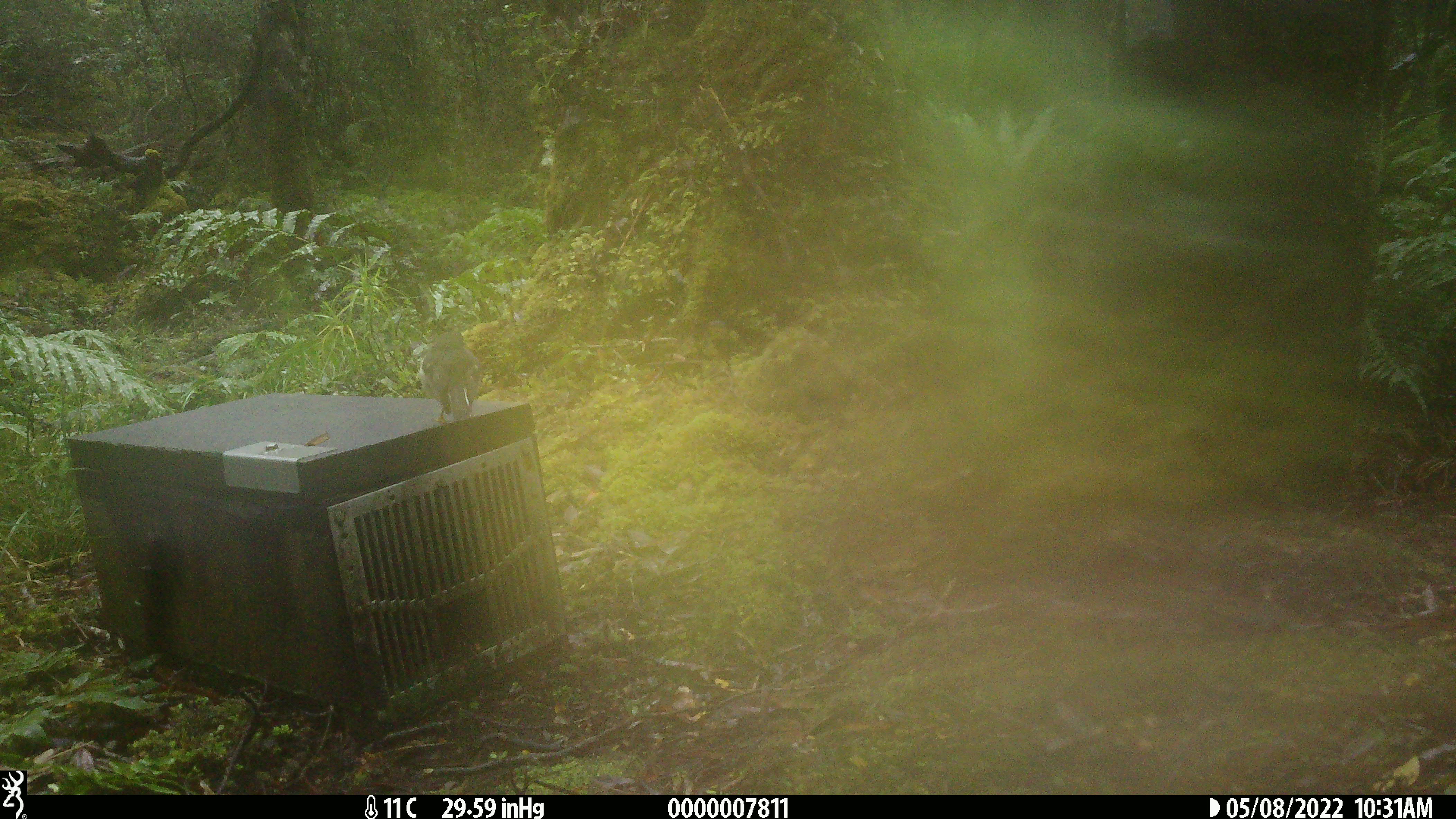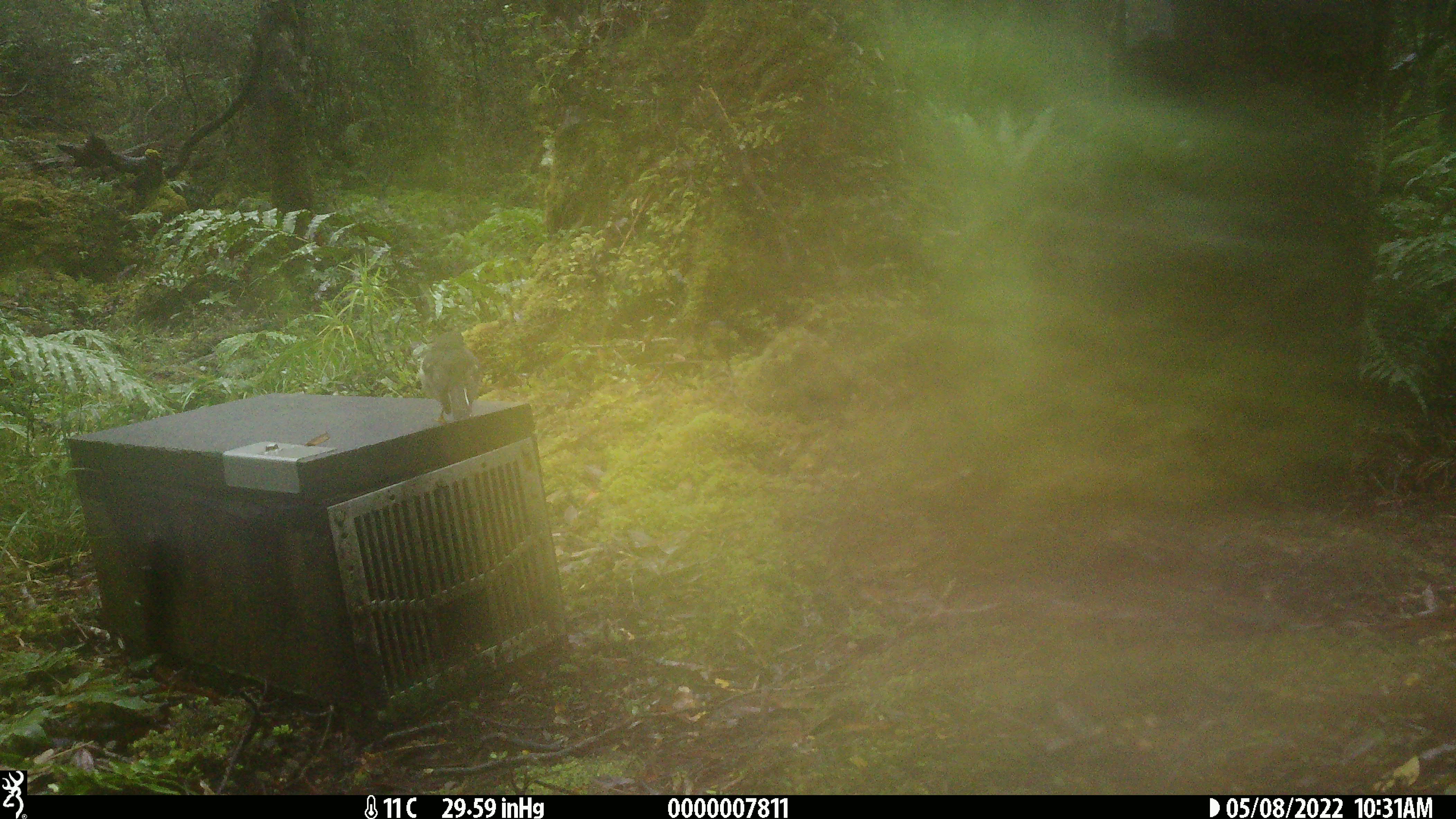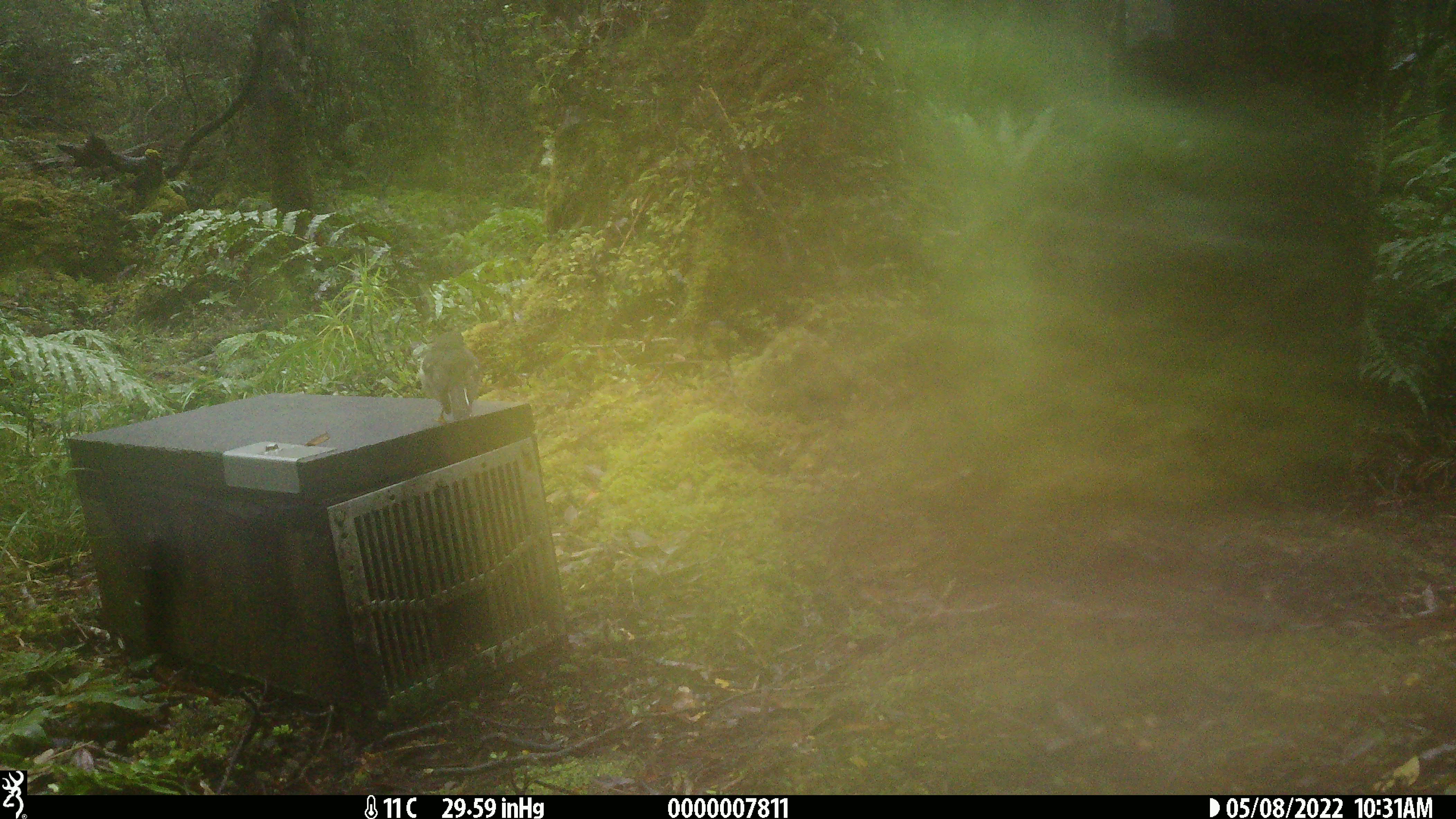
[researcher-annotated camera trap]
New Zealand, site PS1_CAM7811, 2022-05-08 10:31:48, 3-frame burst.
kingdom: Animalia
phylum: Chordata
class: Aves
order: Passeriformes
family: Petroicidae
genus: Petroica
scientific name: Petroica macrocephala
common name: tomtit